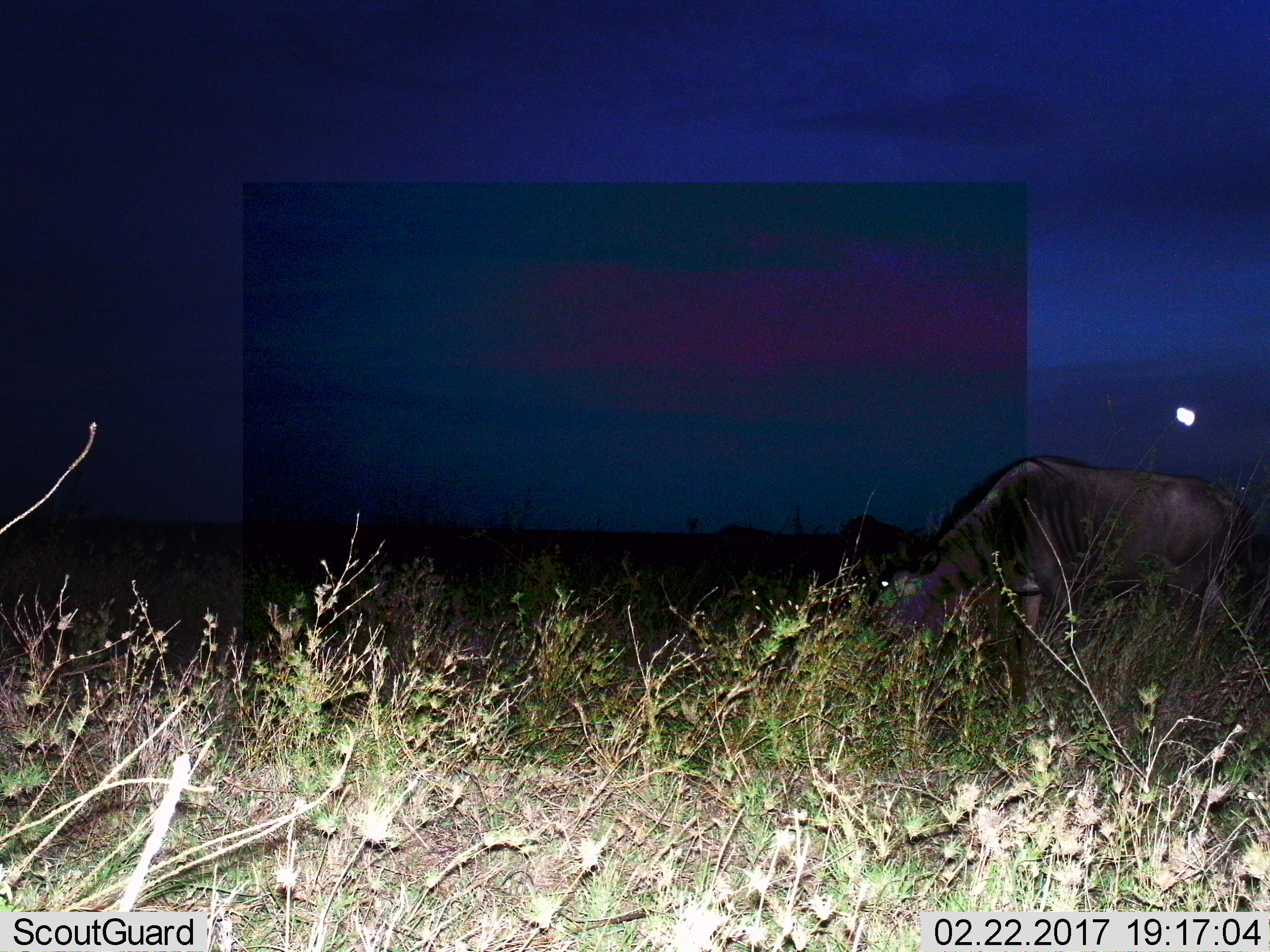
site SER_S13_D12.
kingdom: Animalia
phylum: Chordata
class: Mammalia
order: Artiodactyla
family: Bovidae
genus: Connochaetes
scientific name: Connochaetes taurinus taurinus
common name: blue wildebeest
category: wildebeestblue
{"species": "wildebeestblue (blue wildebeest) (Connochaetes taurinus taurinus)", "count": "3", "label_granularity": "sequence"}